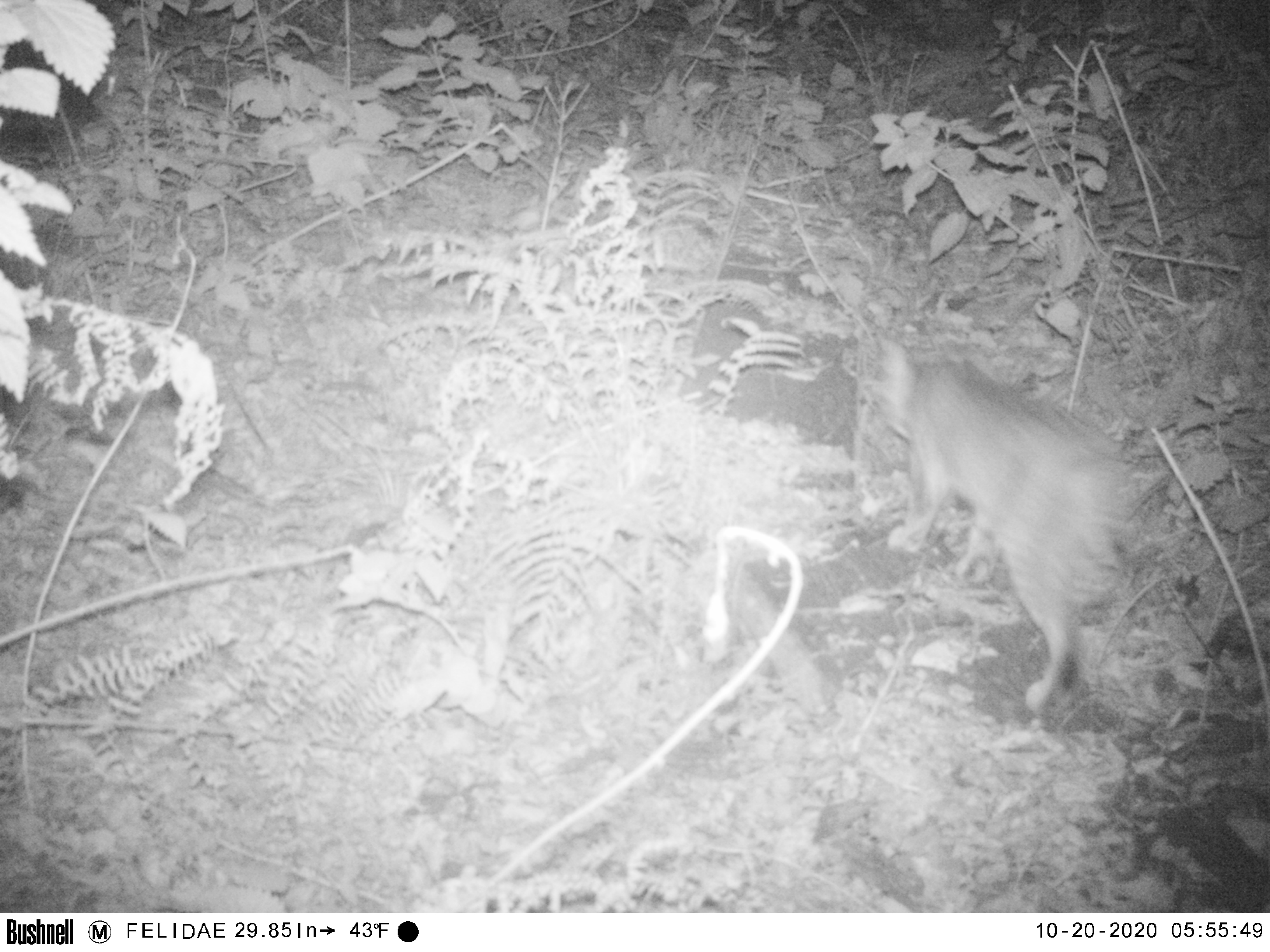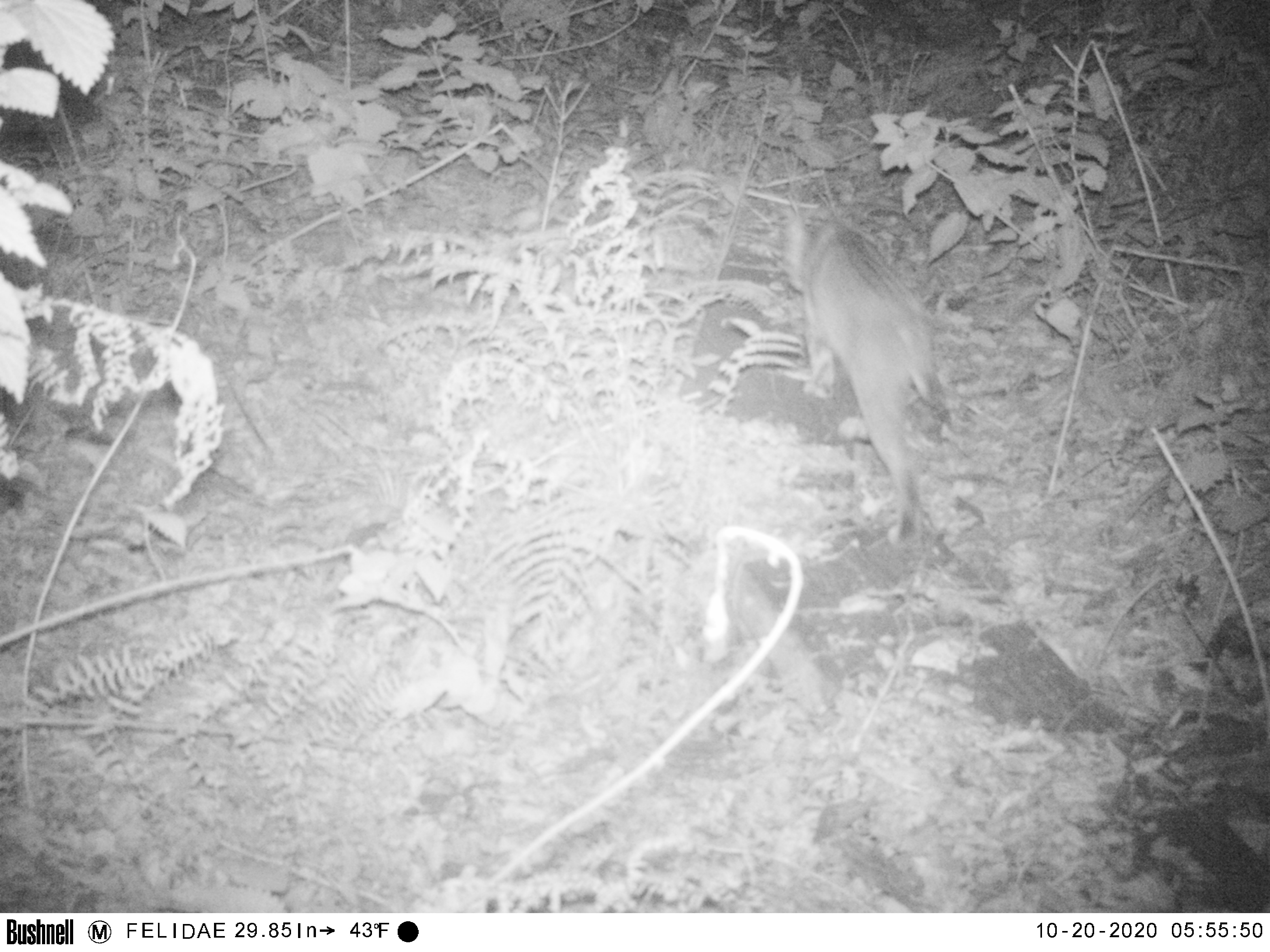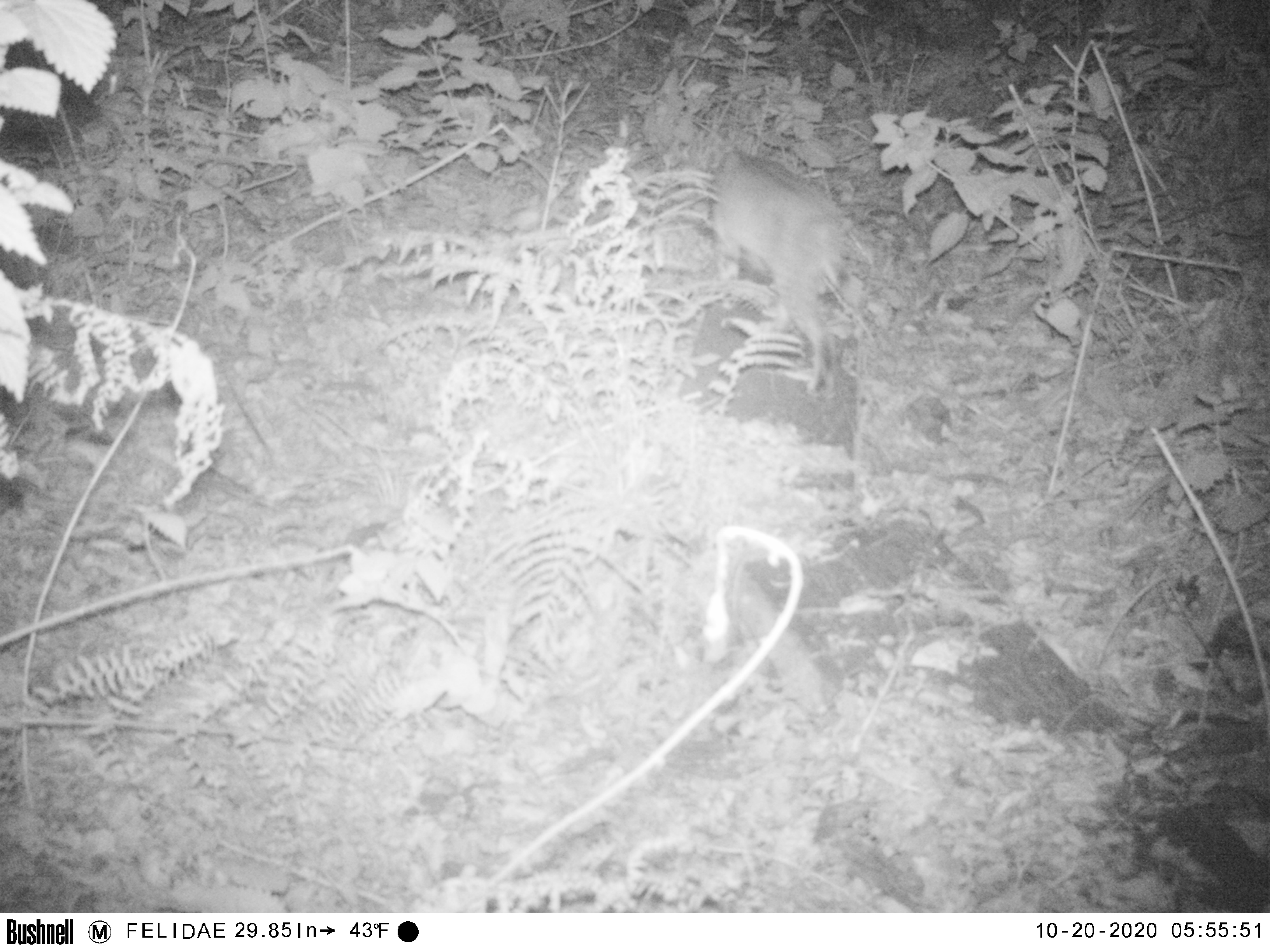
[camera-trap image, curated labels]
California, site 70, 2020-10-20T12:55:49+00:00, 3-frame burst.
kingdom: Animalia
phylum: Chordata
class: Mammalia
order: Carnivora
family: Felidae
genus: Lynx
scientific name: Lynx rufus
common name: bobcat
Bobcat (Lynx rufus).